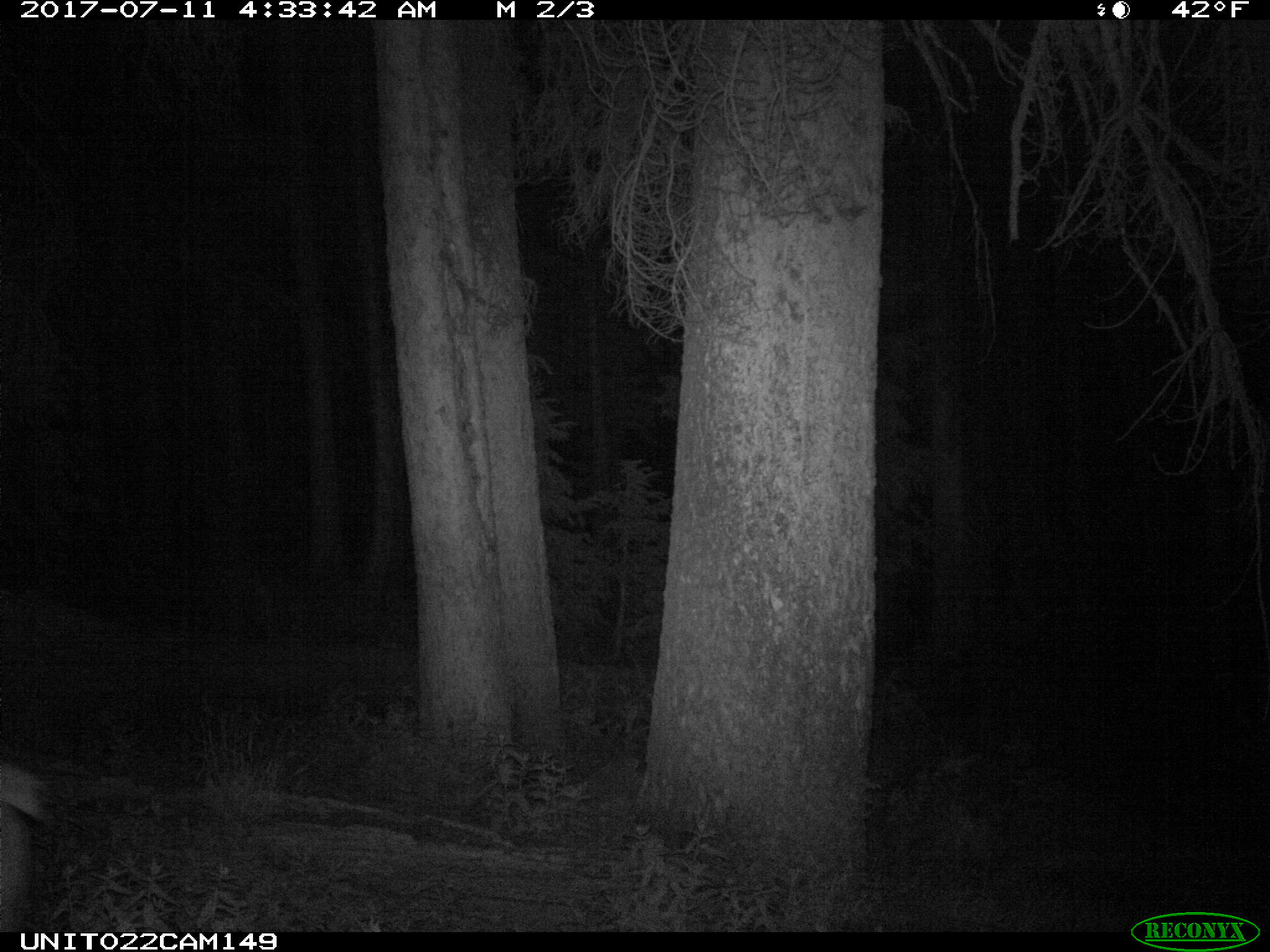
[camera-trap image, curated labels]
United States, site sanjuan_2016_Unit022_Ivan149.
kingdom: Animalia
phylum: Chordata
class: Mammalia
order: Artiodactyla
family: Cervidae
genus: Cervus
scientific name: Cervus elaphus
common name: red deer